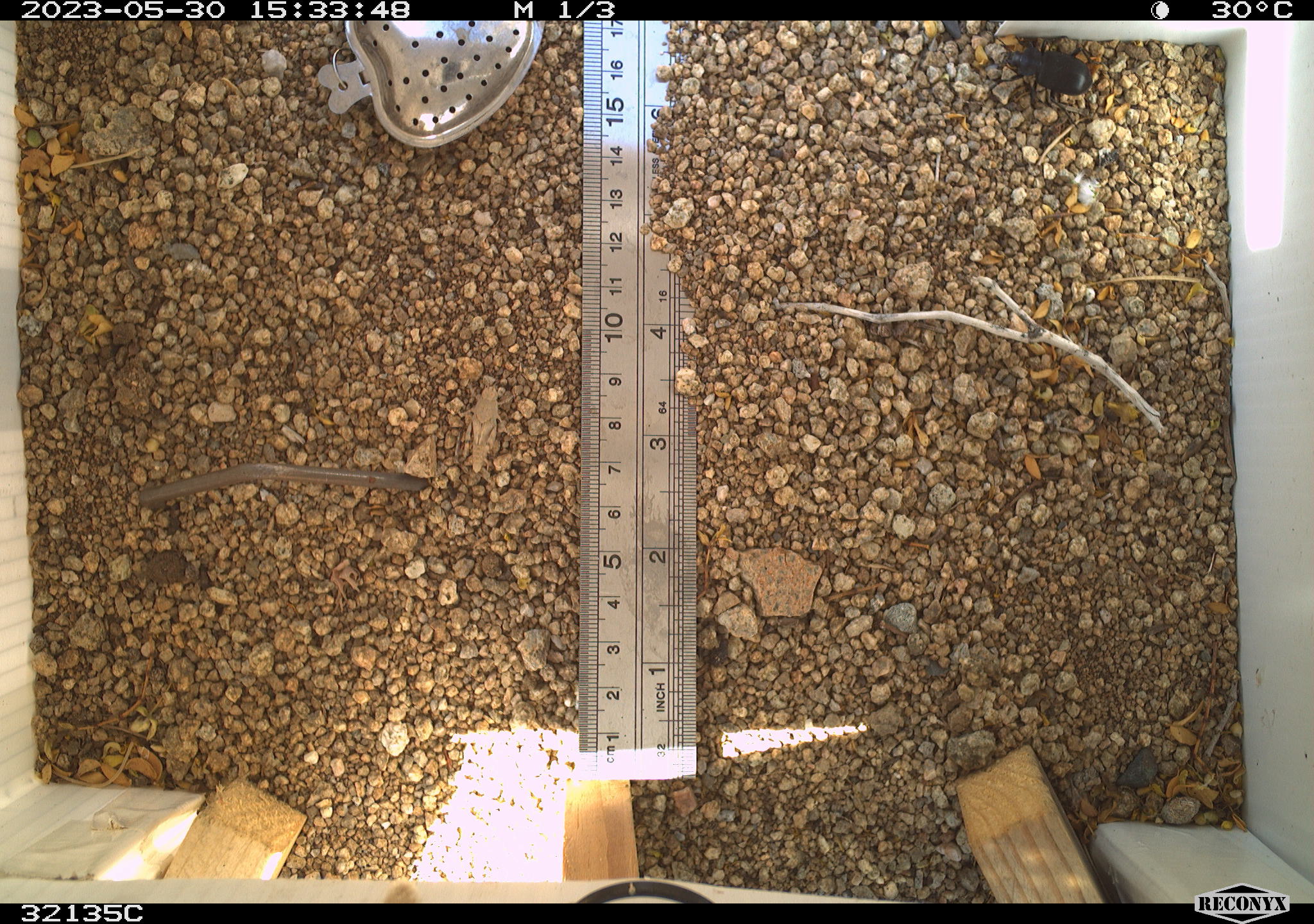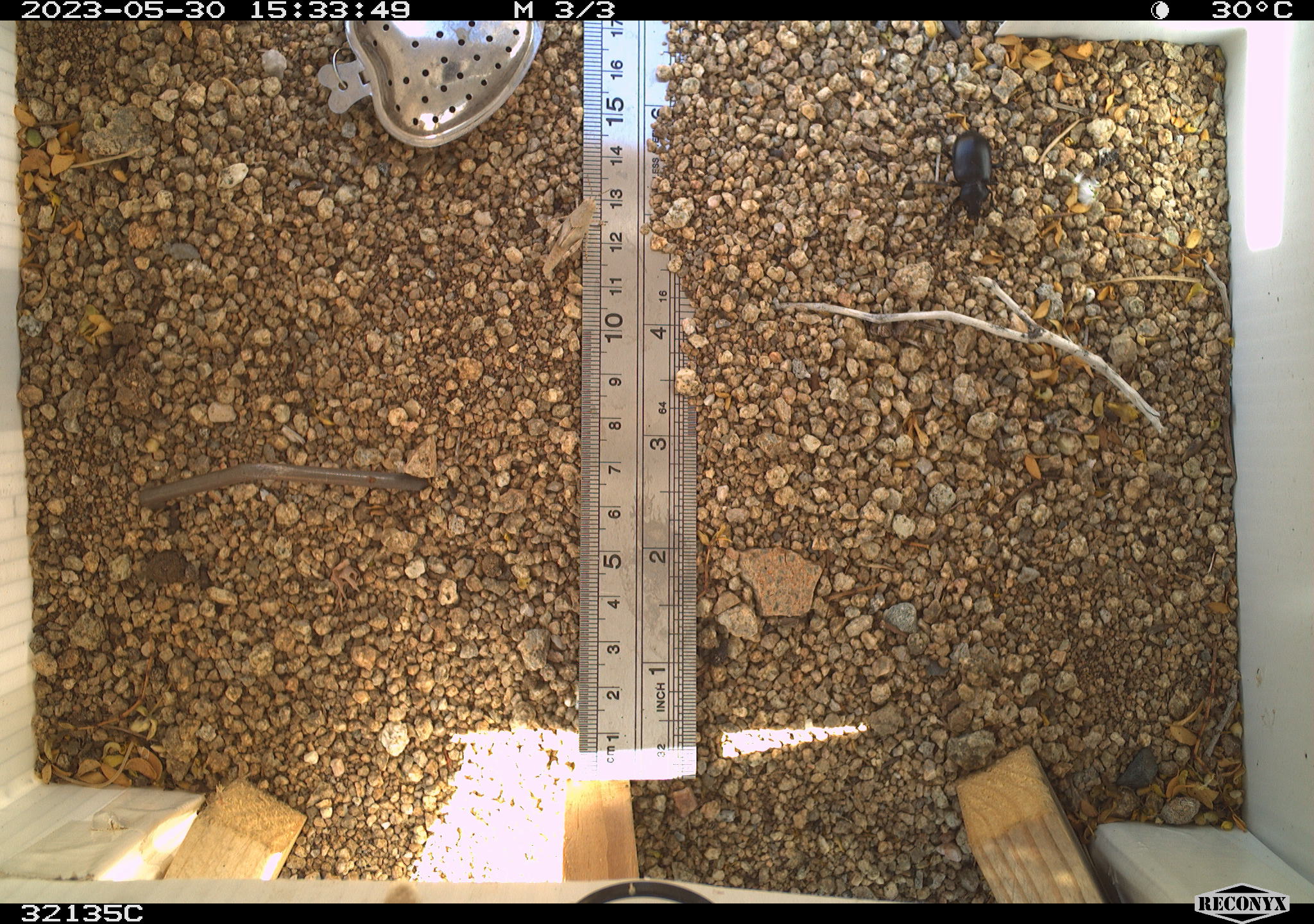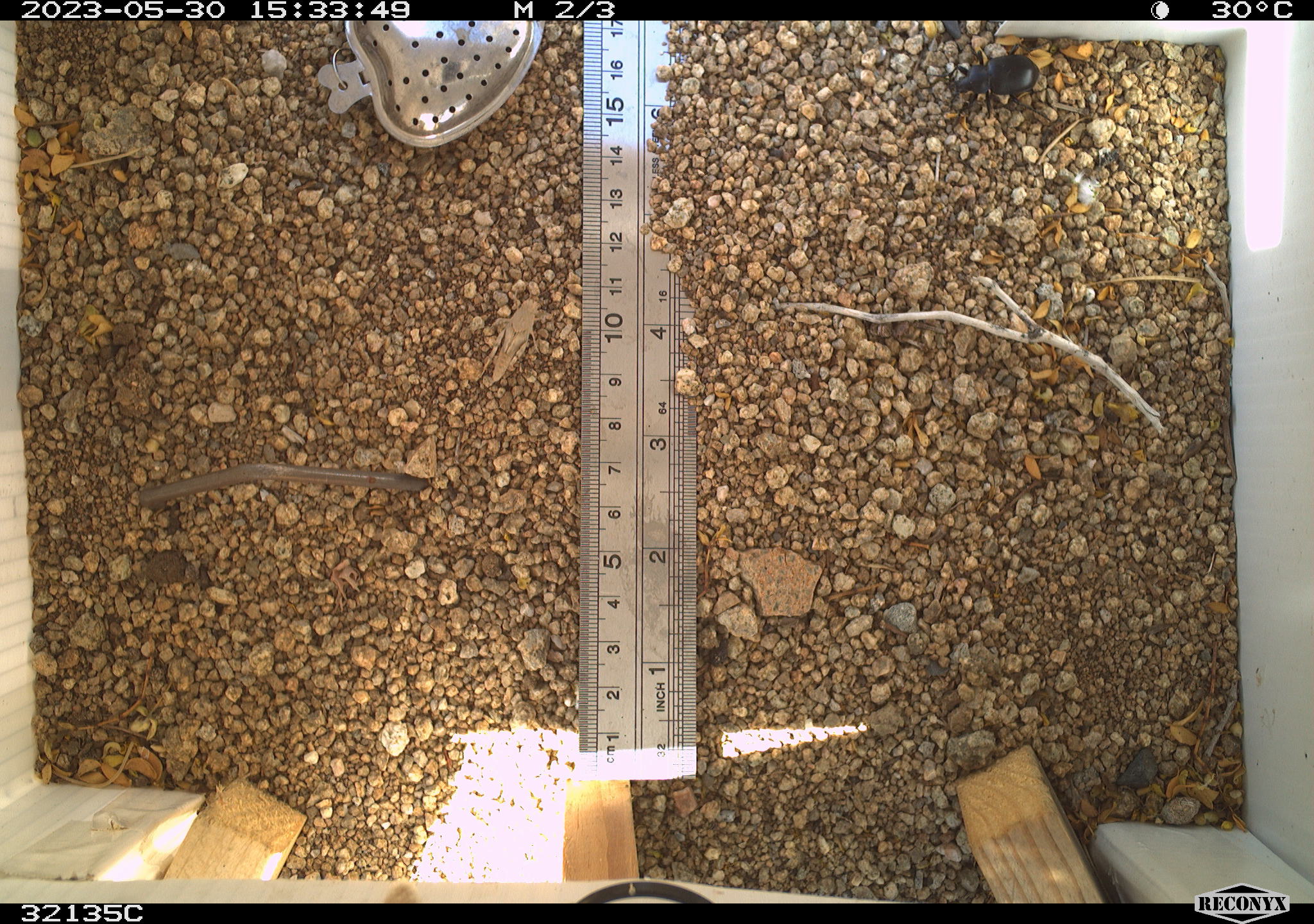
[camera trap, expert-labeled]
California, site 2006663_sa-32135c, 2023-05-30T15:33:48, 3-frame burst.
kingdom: Animalia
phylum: Arthropoda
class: Insecta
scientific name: Insecta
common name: insect